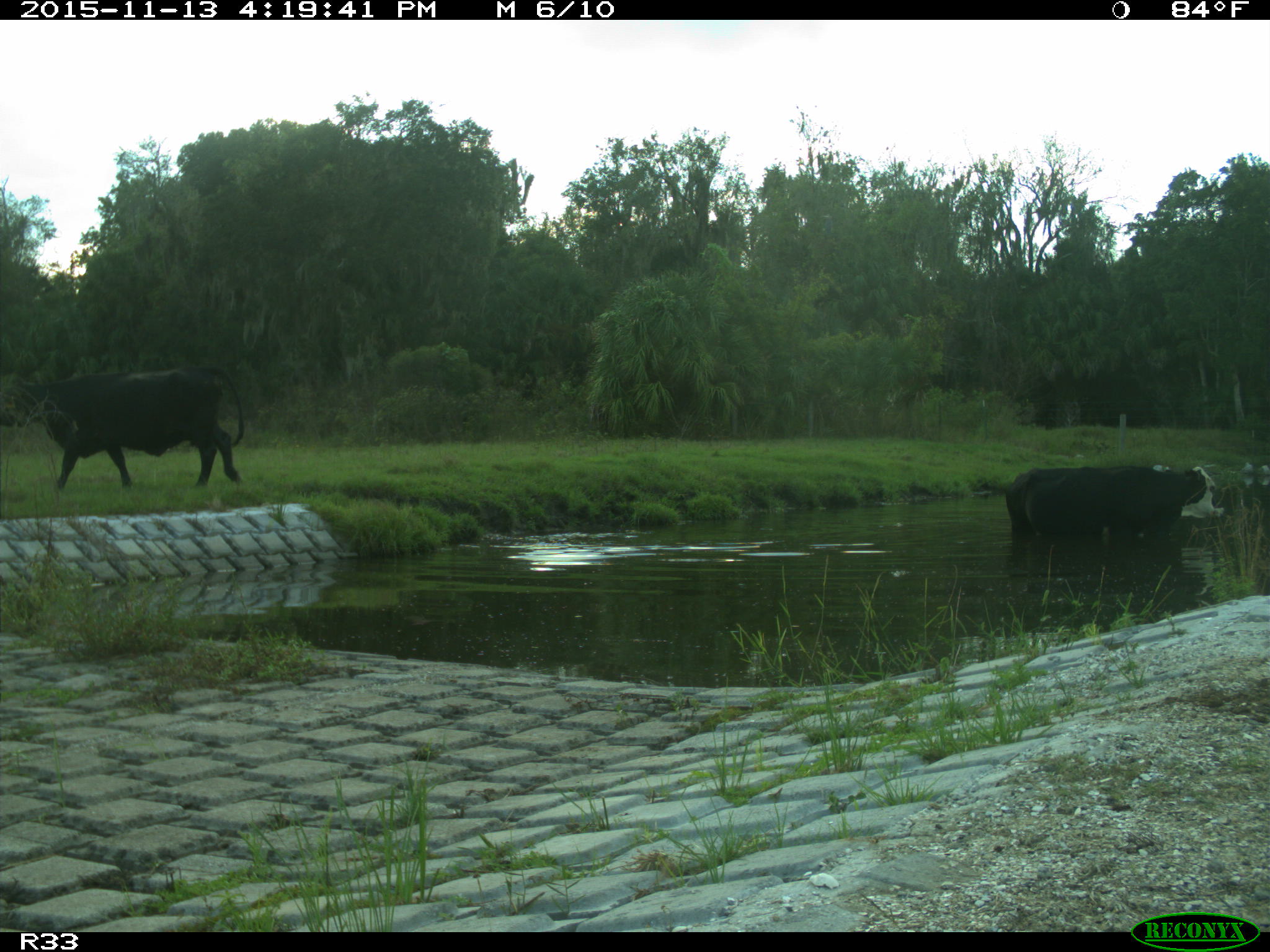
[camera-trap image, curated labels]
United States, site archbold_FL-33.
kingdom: Animalia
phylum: Chordata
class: Mammalia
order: Artiodactyla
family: Bovidae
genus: Bos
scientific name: Bos taurus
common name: domestic cow